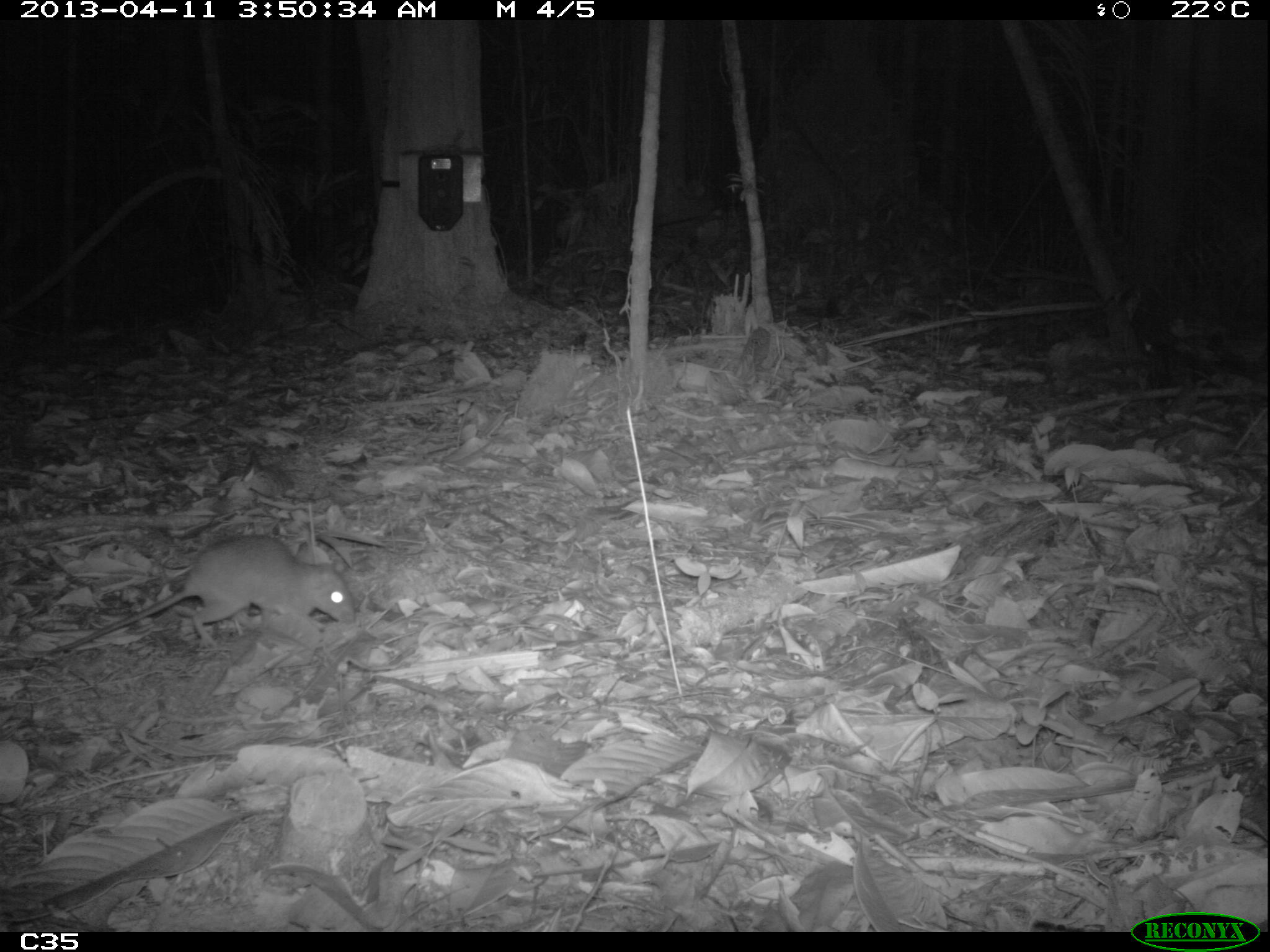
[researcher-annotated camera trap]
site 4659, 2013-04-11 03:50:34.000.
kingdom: Animalia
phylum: Chordata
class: Mammalia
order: Rodentia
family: Muridae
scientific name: Muridae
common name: mice, rats, and gerbils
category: unknown mouse or rat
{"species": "unknown mouse or rat (mice, rats, and gerbils) (Muridae)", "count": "1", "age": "adult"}